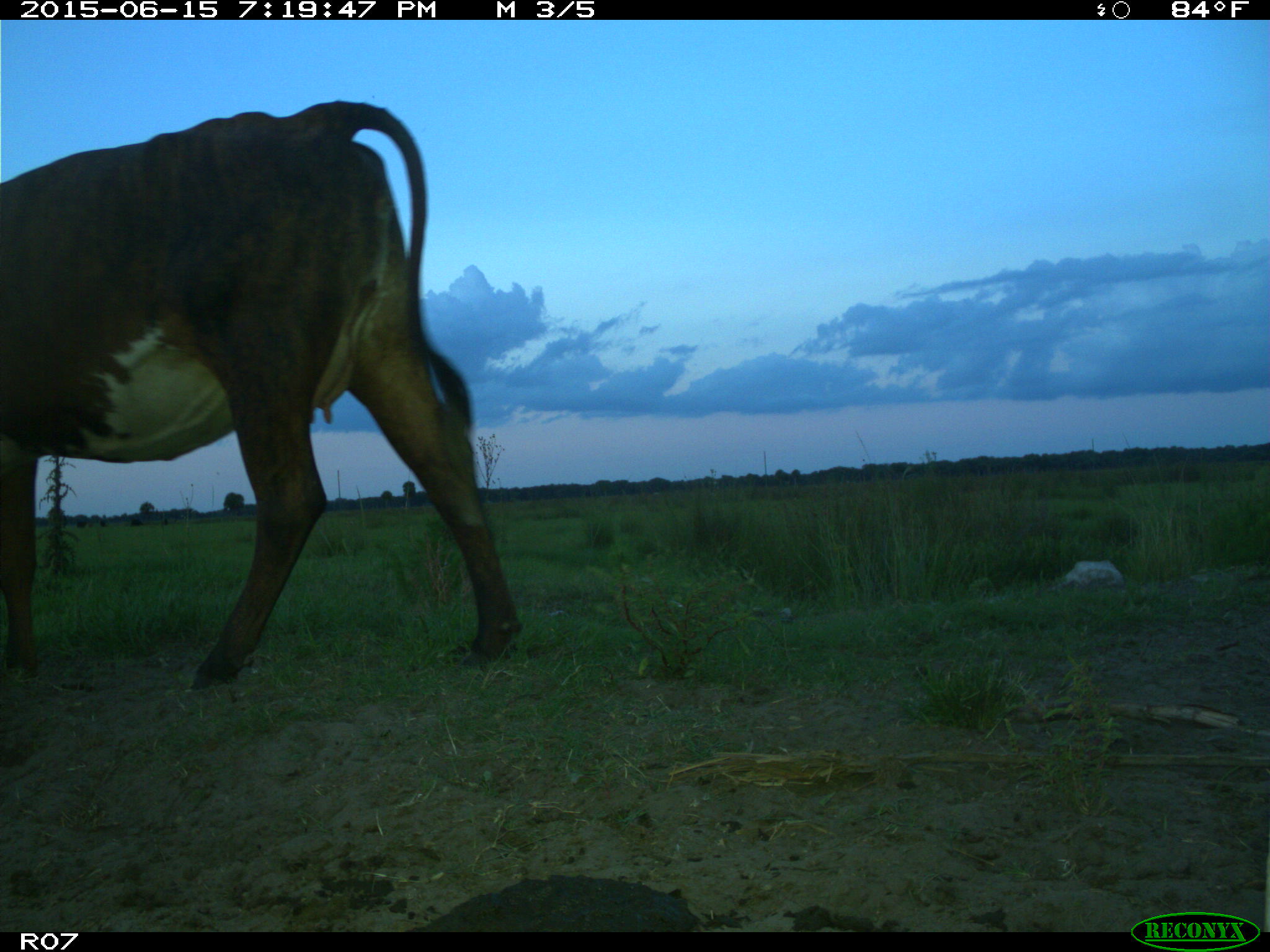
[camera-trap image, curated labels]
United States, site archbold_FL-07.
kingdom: Animalia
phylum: Chordata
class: Mammalia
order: Artiodactyla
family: Bovidae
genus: Bos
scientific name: Bos taurus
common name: domestic cow